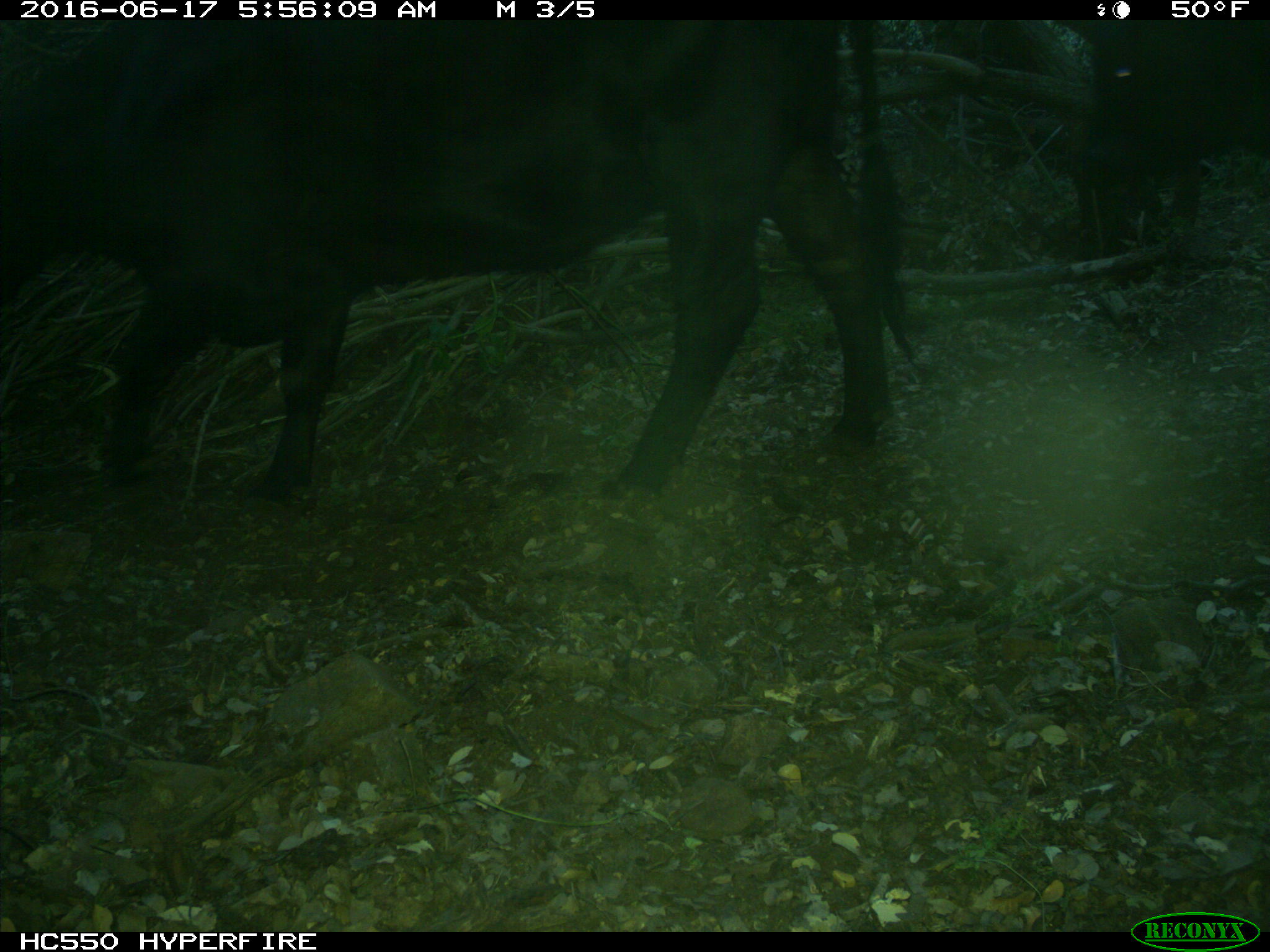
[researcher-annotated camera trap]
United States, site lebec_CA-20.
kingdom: Animalia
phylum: Chordata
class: Mammalia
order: Artiodactyla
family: Bovidae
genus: Bos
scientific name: Bos taurus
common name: domestic cow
Bos taurus (domestic cow).